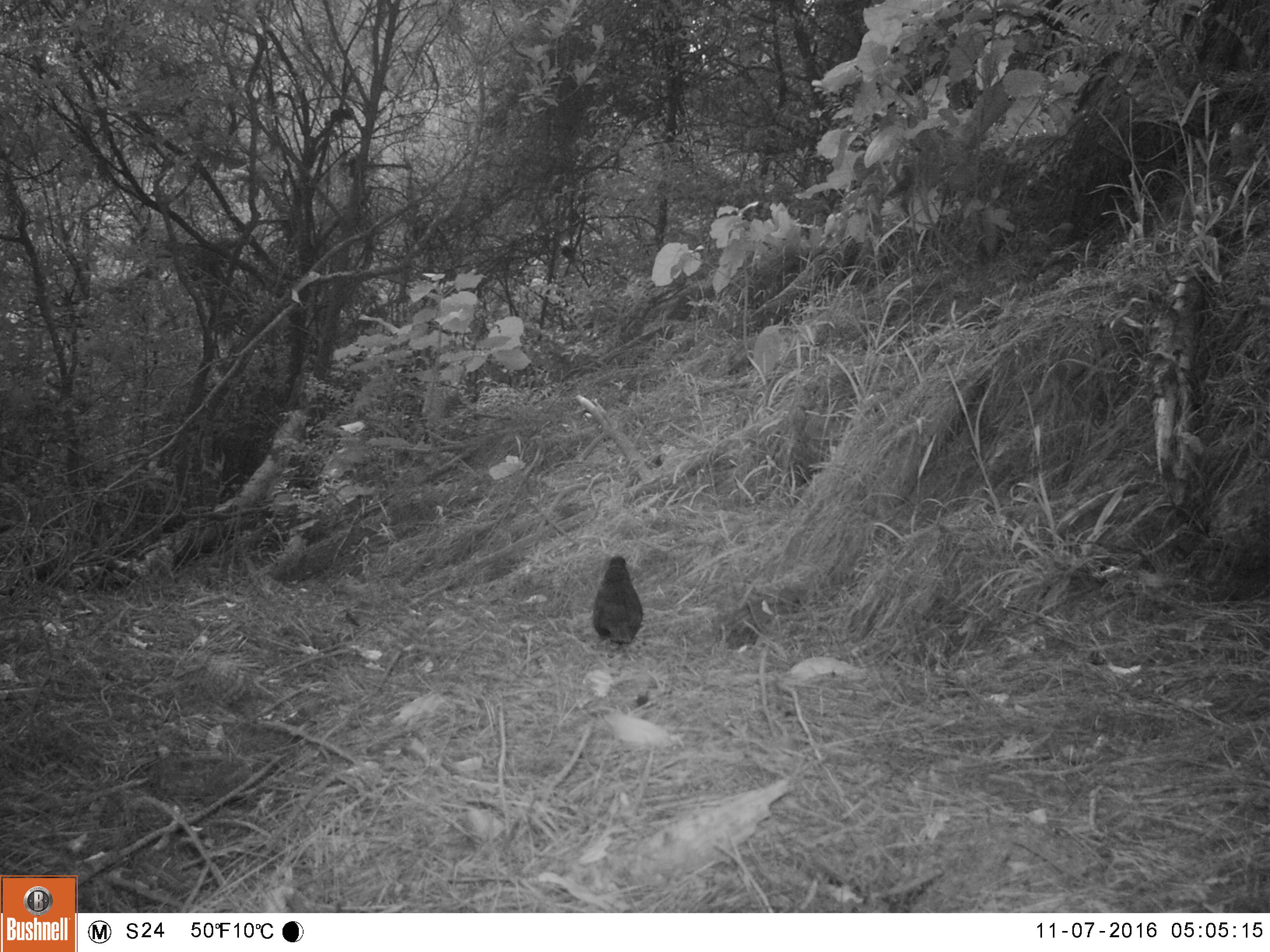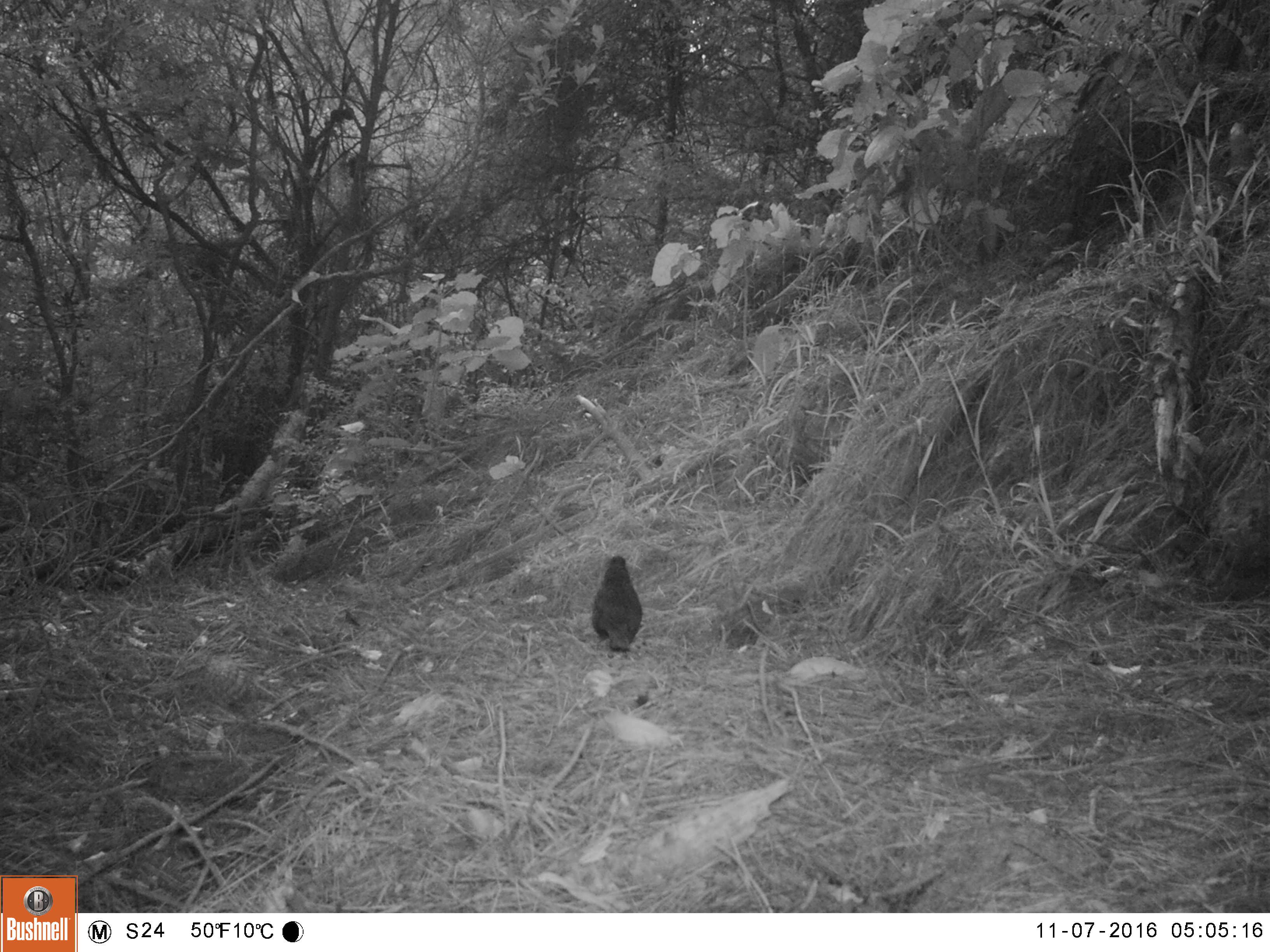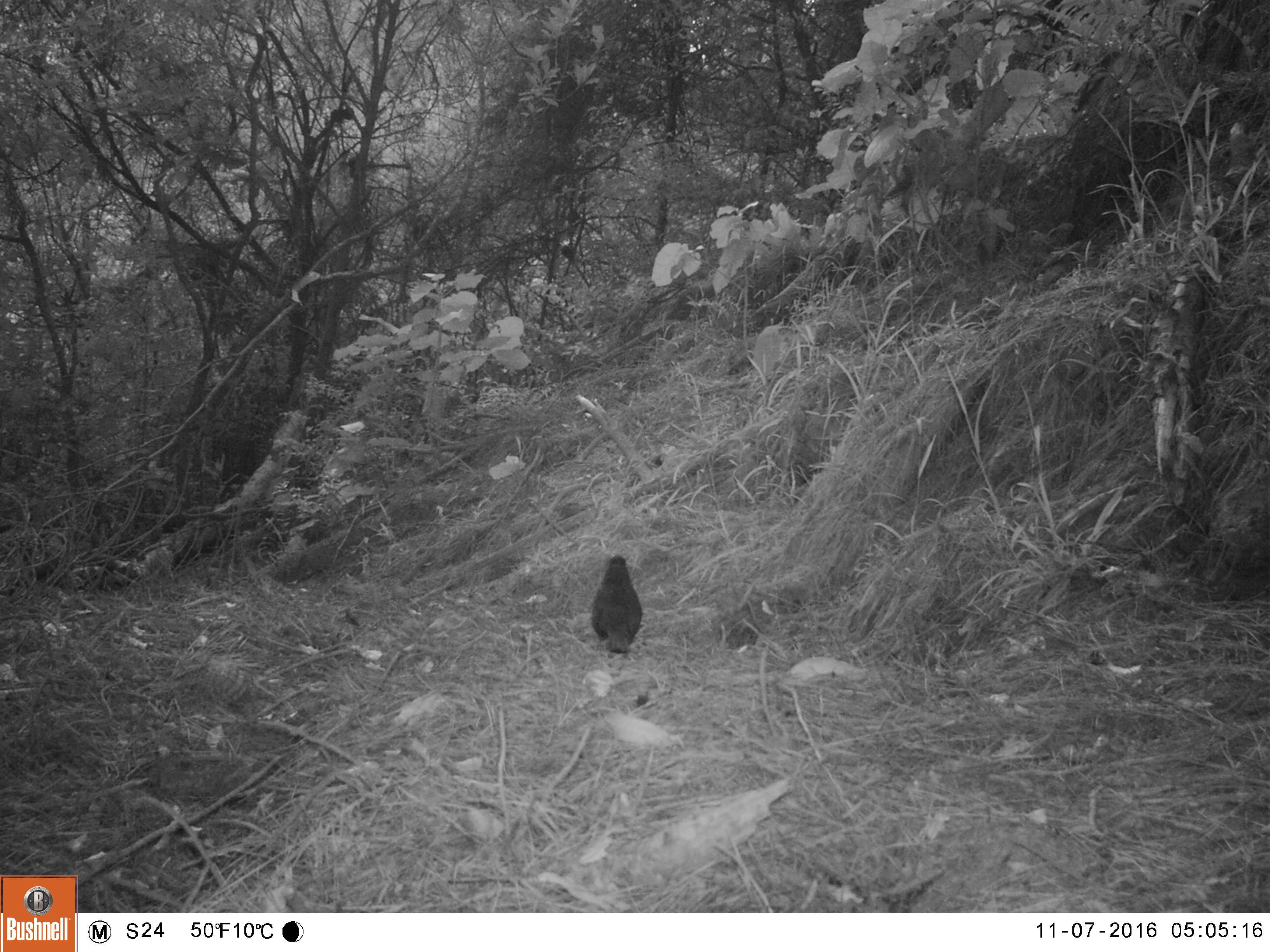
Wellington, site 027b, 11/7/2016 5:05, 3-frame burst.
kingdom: Animalia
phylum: Chordata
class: Aves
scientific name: Aves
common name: bird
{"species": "bird (Aves)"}